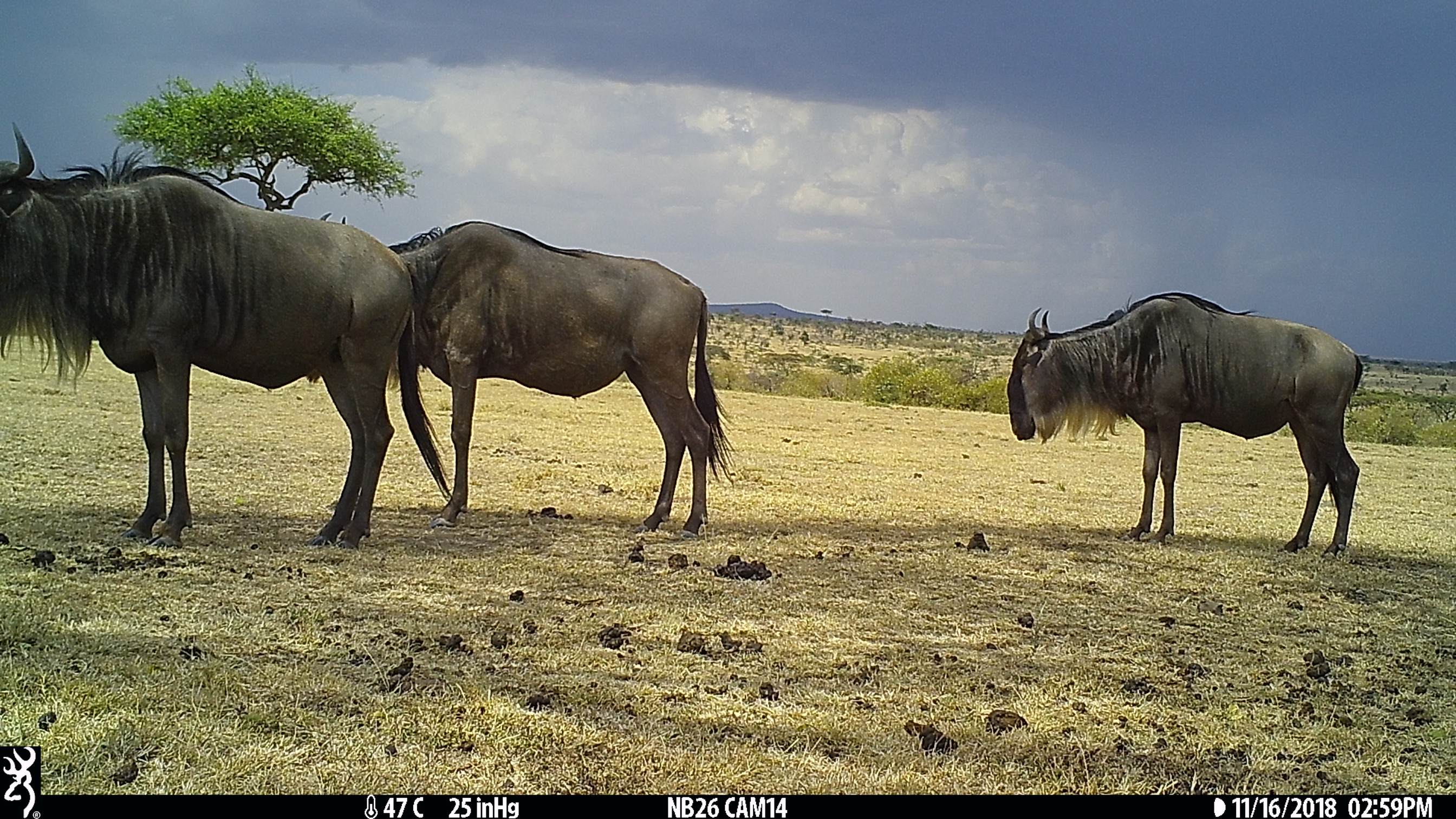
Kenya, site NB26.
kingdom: Animalia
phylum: Chordata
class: Mammalia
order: Artiodactyla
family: Bovidae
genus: Connochaetes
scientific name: Connochaetes taurinus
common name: blue wildebeest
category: wildebeest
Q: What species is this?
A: Wildebeest (blue wildebeest) (Connochaetes taurinus).